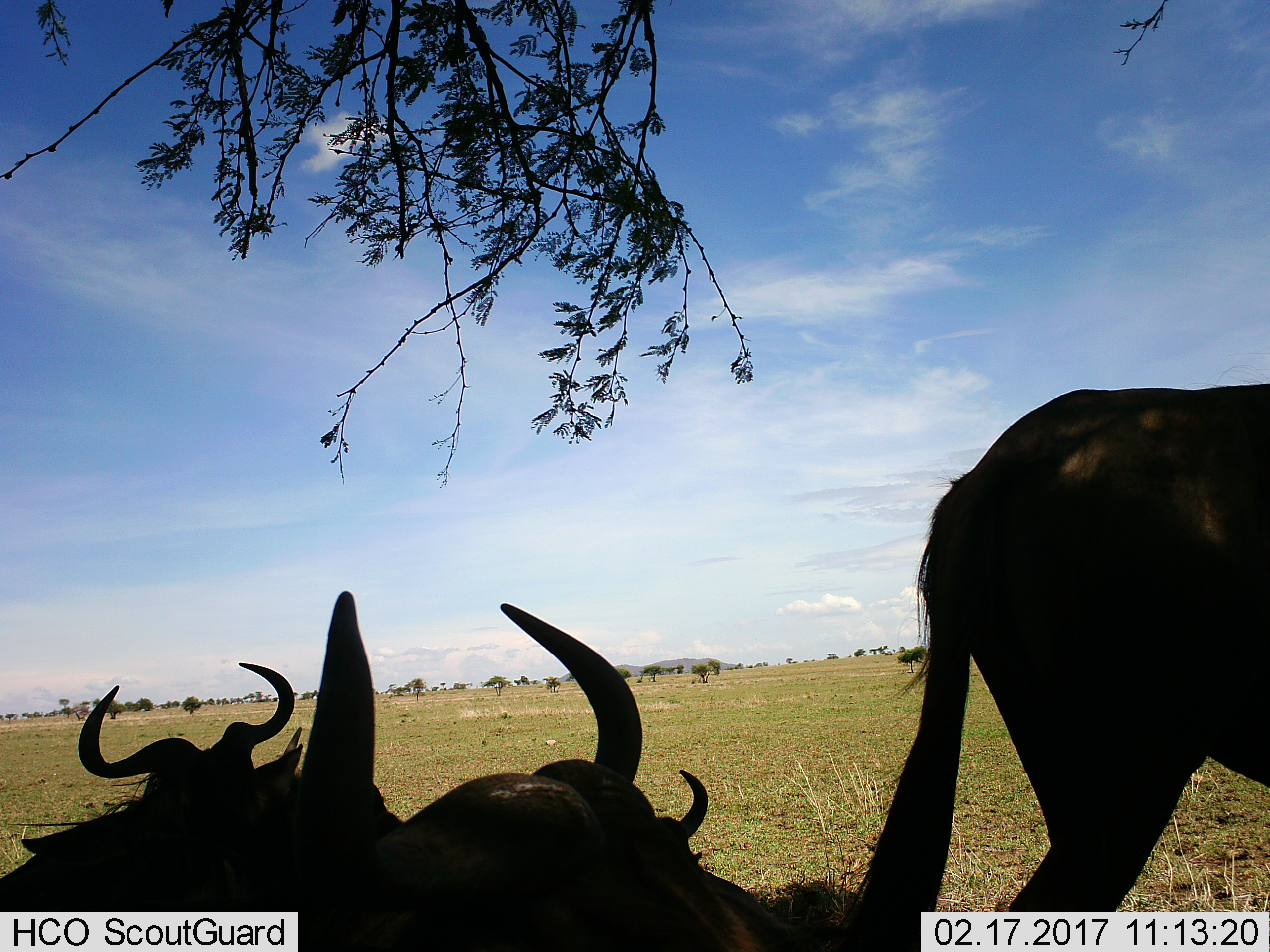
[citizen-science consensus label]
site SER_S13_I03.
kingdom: Animalia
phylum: Chordata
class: Mammalia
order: Artiodactyla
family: Bovidae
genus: Connochaetes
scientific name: Connochaetes taurinus taurinus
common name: blue wildebeest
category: wildebeestblue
Wildebeestblue (blue wildebeest) (Connochaetes taurinus taurinus), count 4. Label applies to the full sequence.